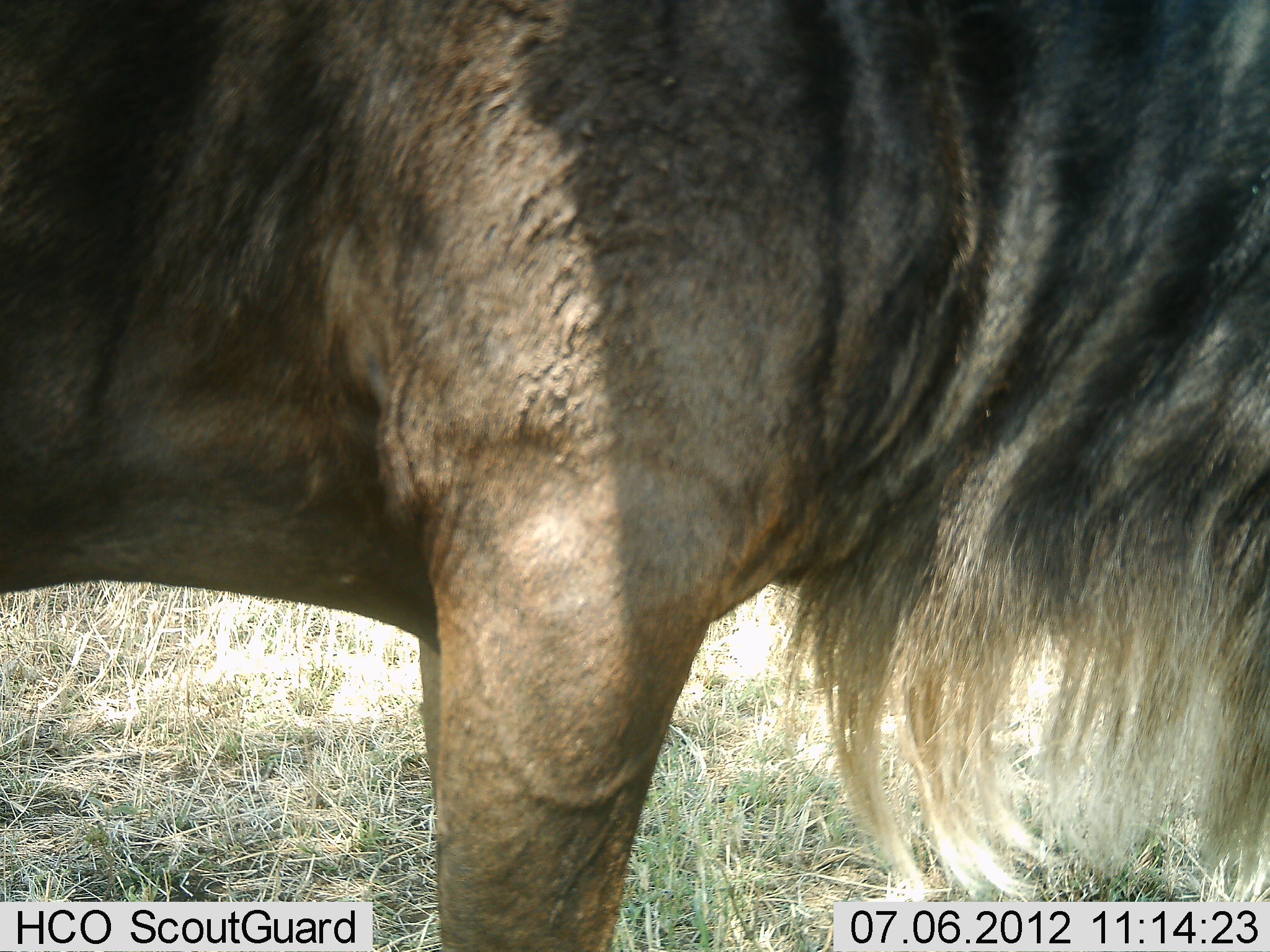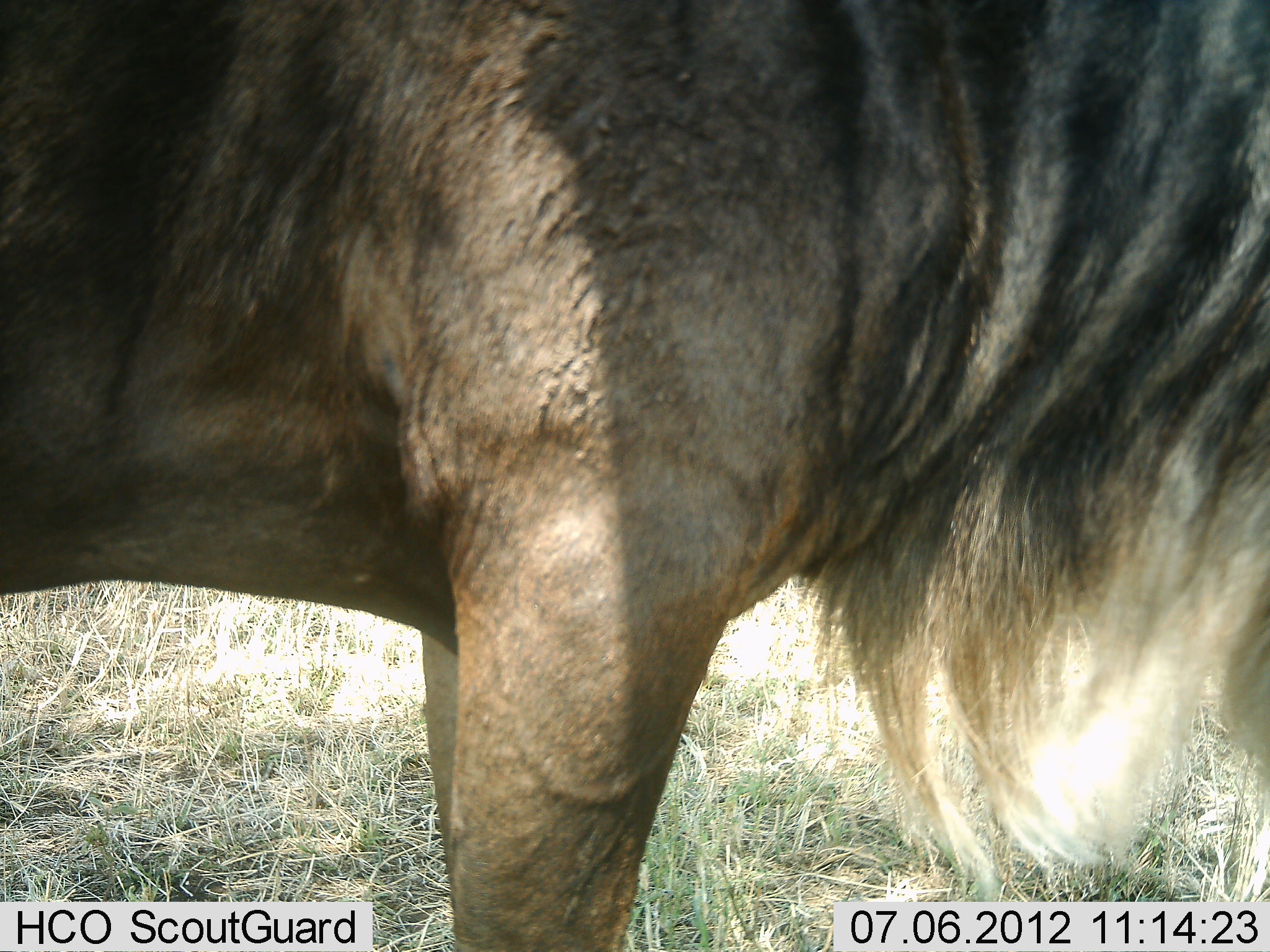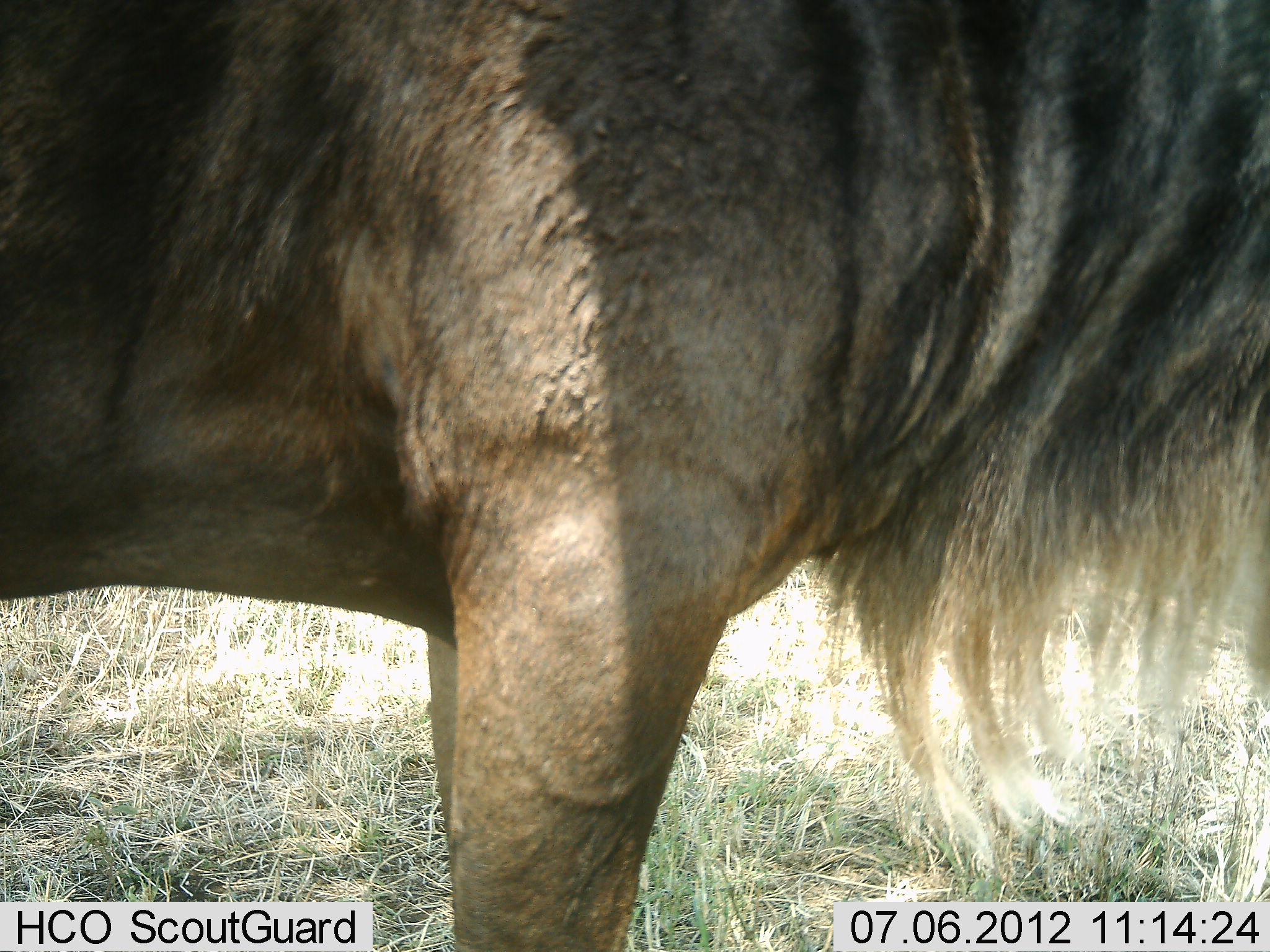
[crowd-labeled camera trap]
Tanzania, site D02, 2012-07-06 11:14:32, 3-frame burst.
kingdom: Animalia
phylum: Chordata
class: Mammalia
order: Artiodactyla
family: Bovidae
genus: Connochaetes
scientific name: Connochaetes taurinus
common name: blue wildebeest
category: wildebeest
Wildebeest (blue wildebeest) (Connochaetes taurinus), count 1. Behavior (volunteer vote fractions): standing 90%, resting 0%, moving 0%, interacting 0%. Young present (vote fraction): 0%. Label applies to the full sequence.